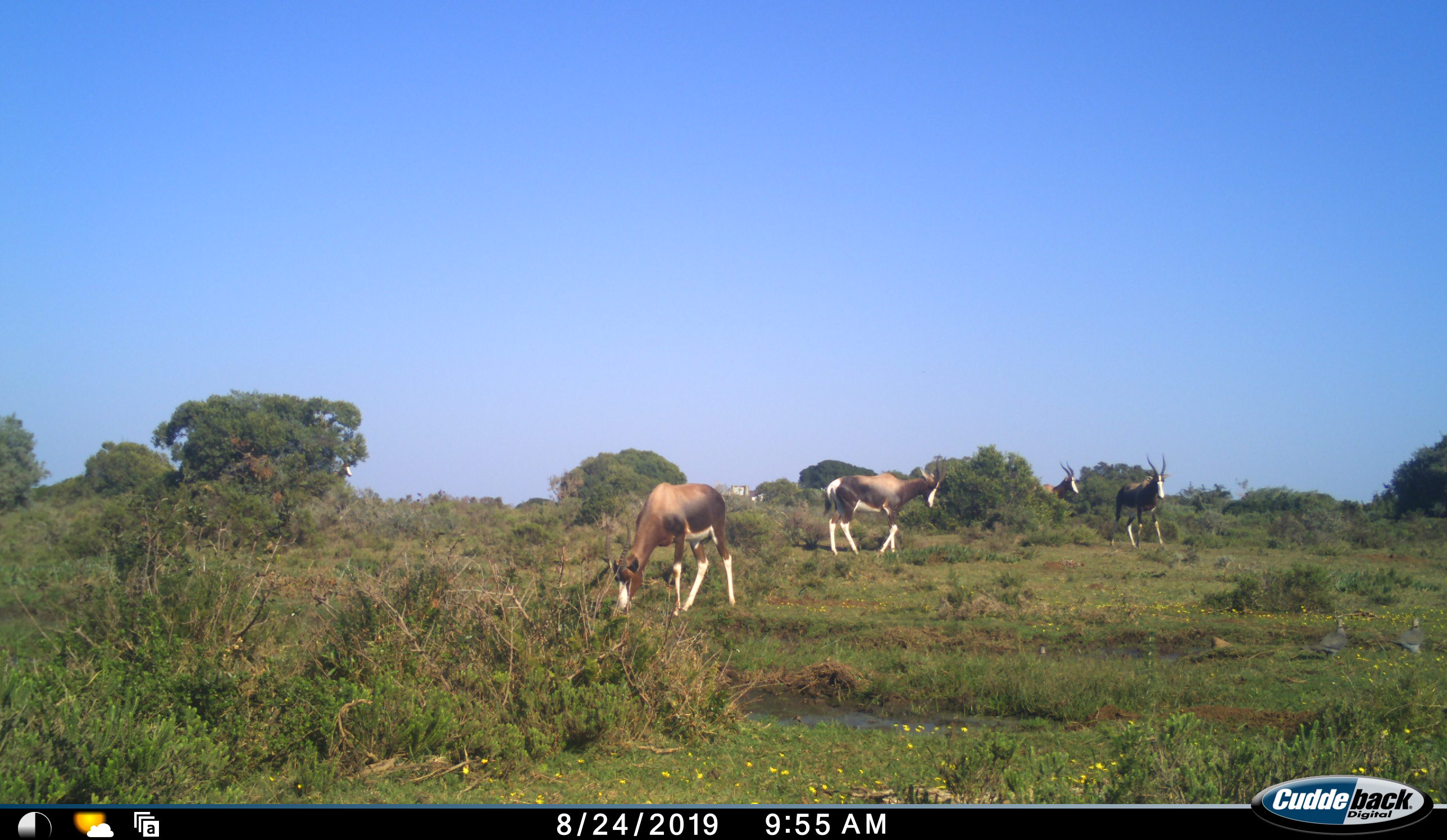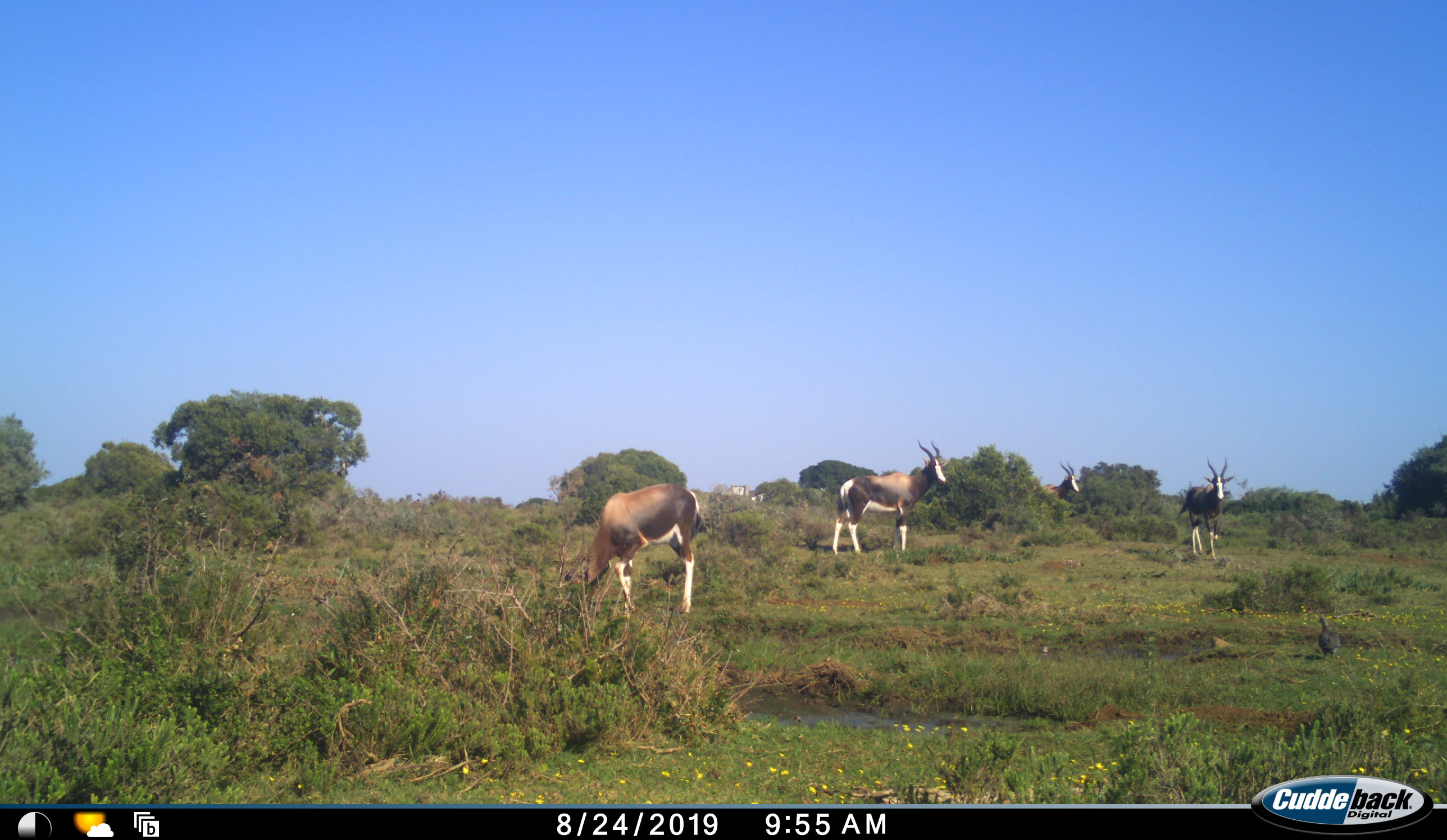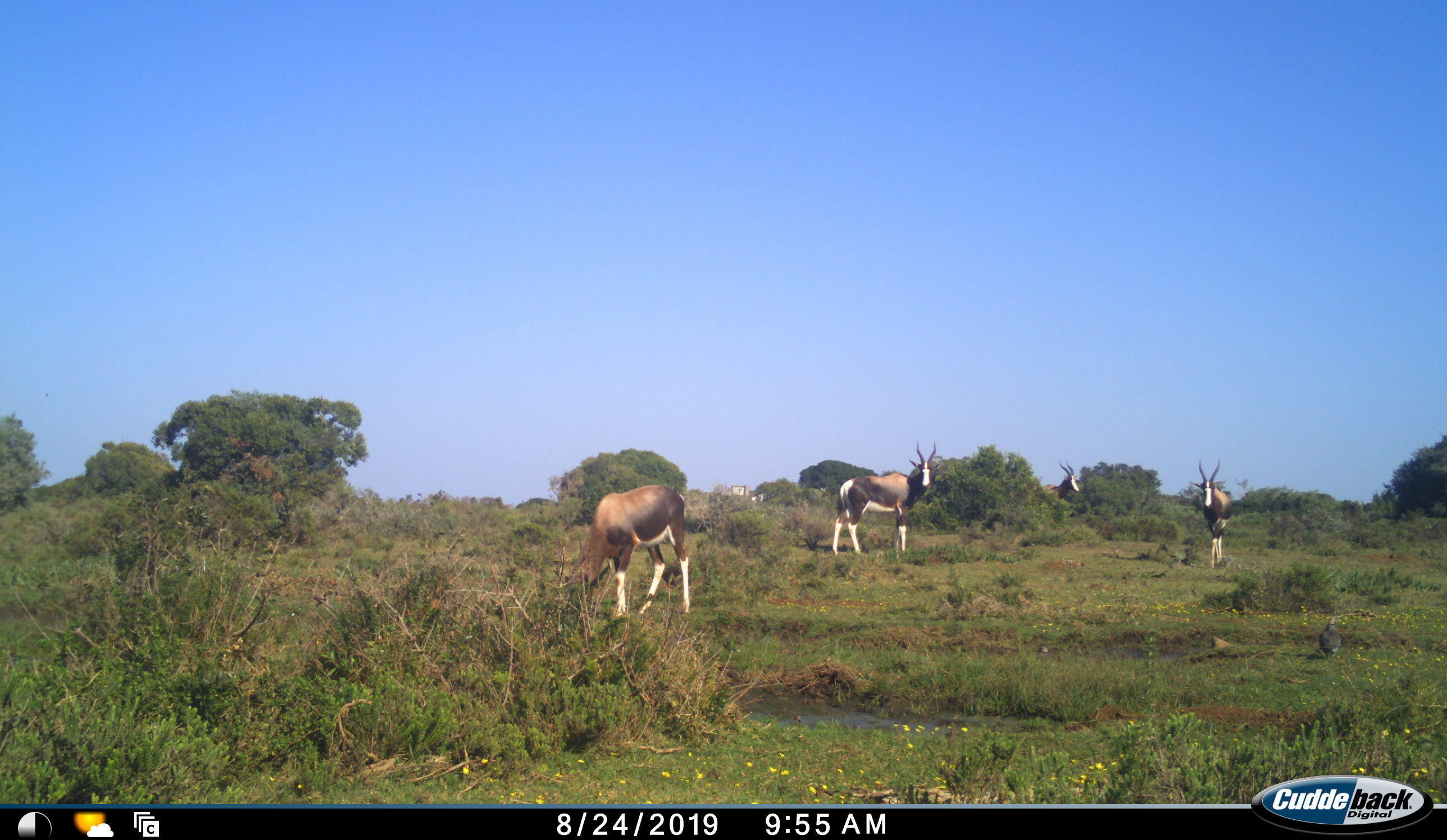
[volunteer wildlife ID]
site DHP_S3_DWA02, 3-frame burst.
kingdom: Animalia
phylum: Chordata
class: Mammalia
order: Artiodactyla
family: Bovidae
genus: Damaliscus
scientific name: Damaliscus pygargus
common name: bontebok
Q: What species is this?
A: Bontebok (Damaliscus pygargus).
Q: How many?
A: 4.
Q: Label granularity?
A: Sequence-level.